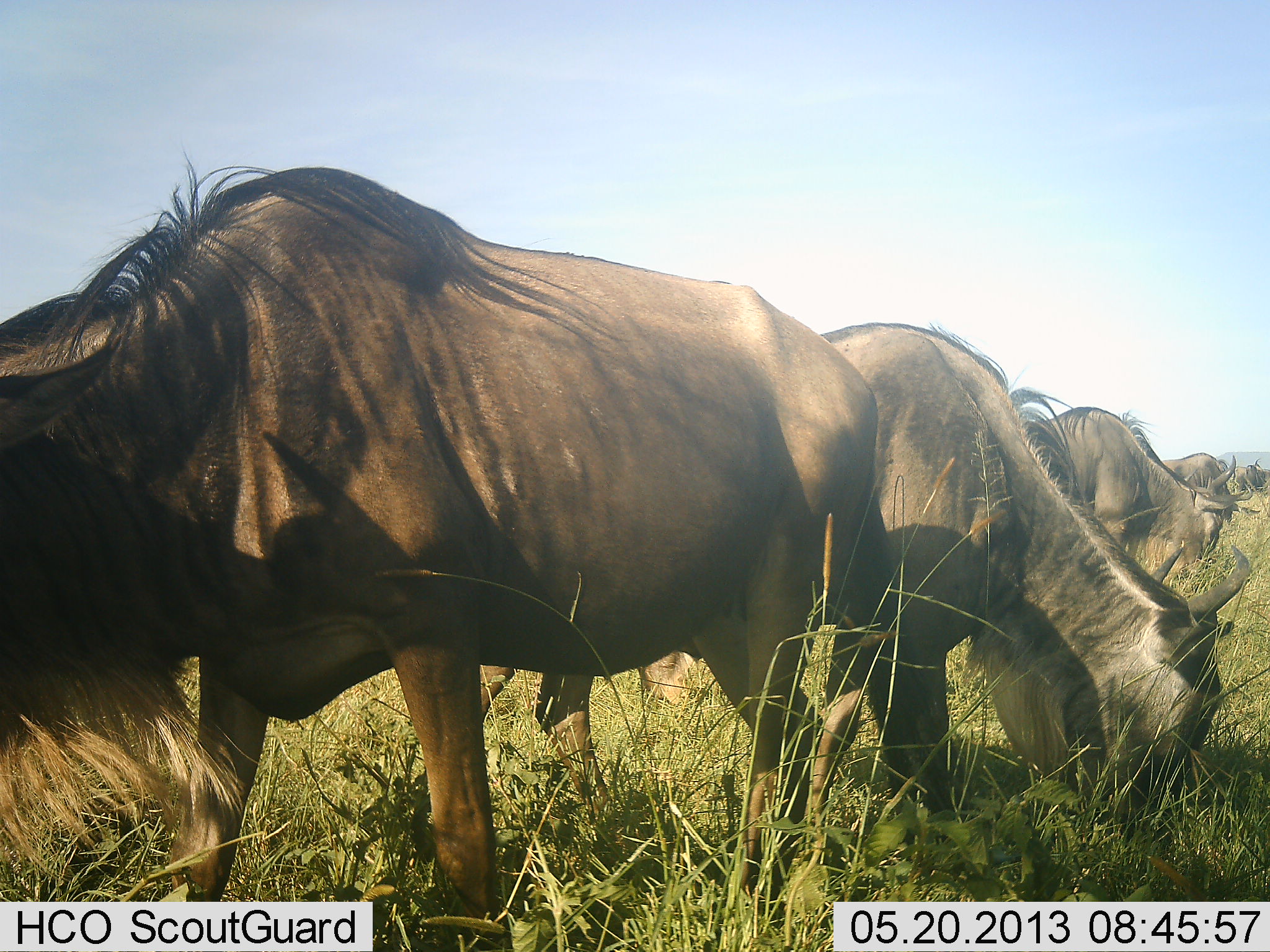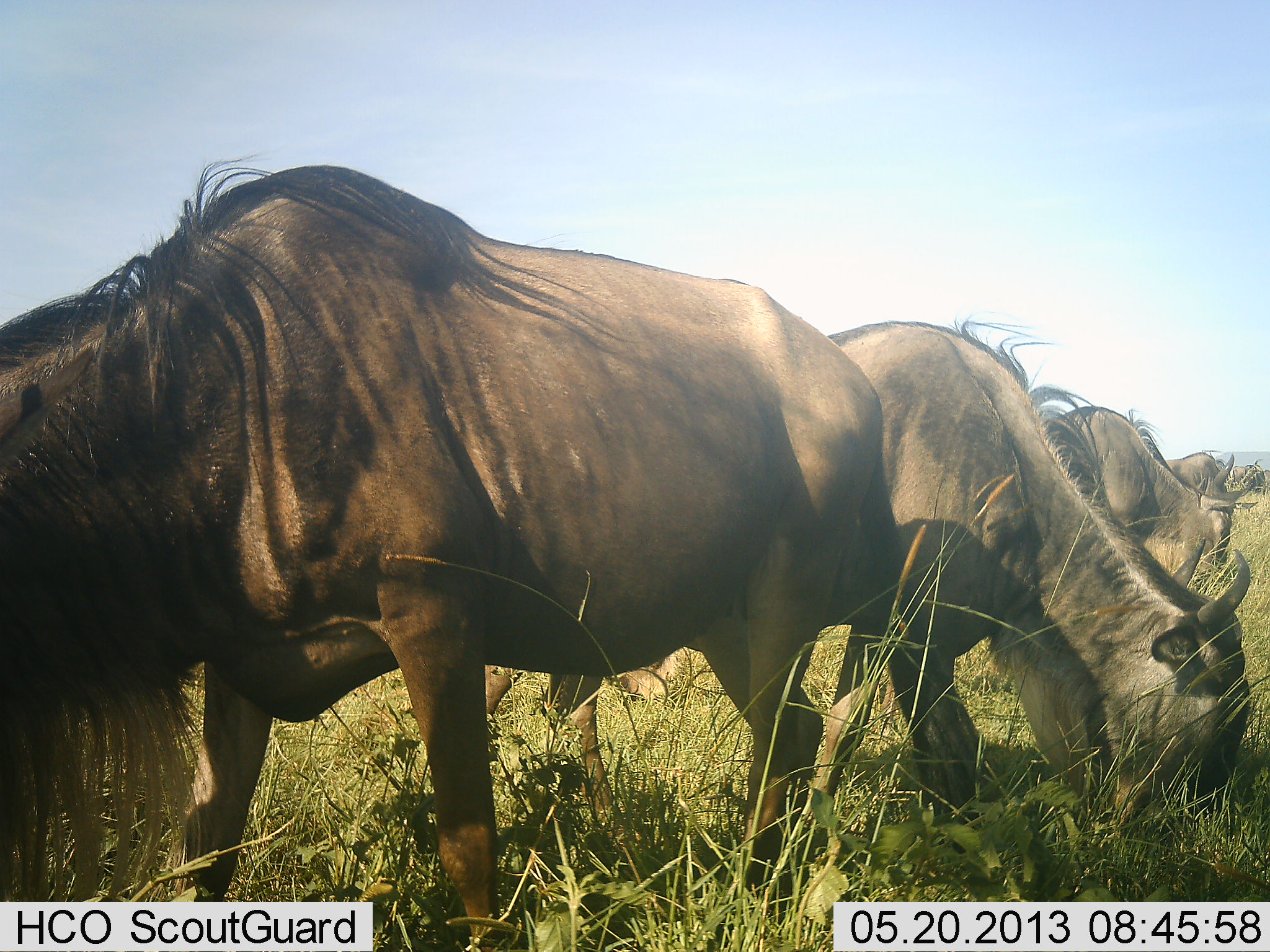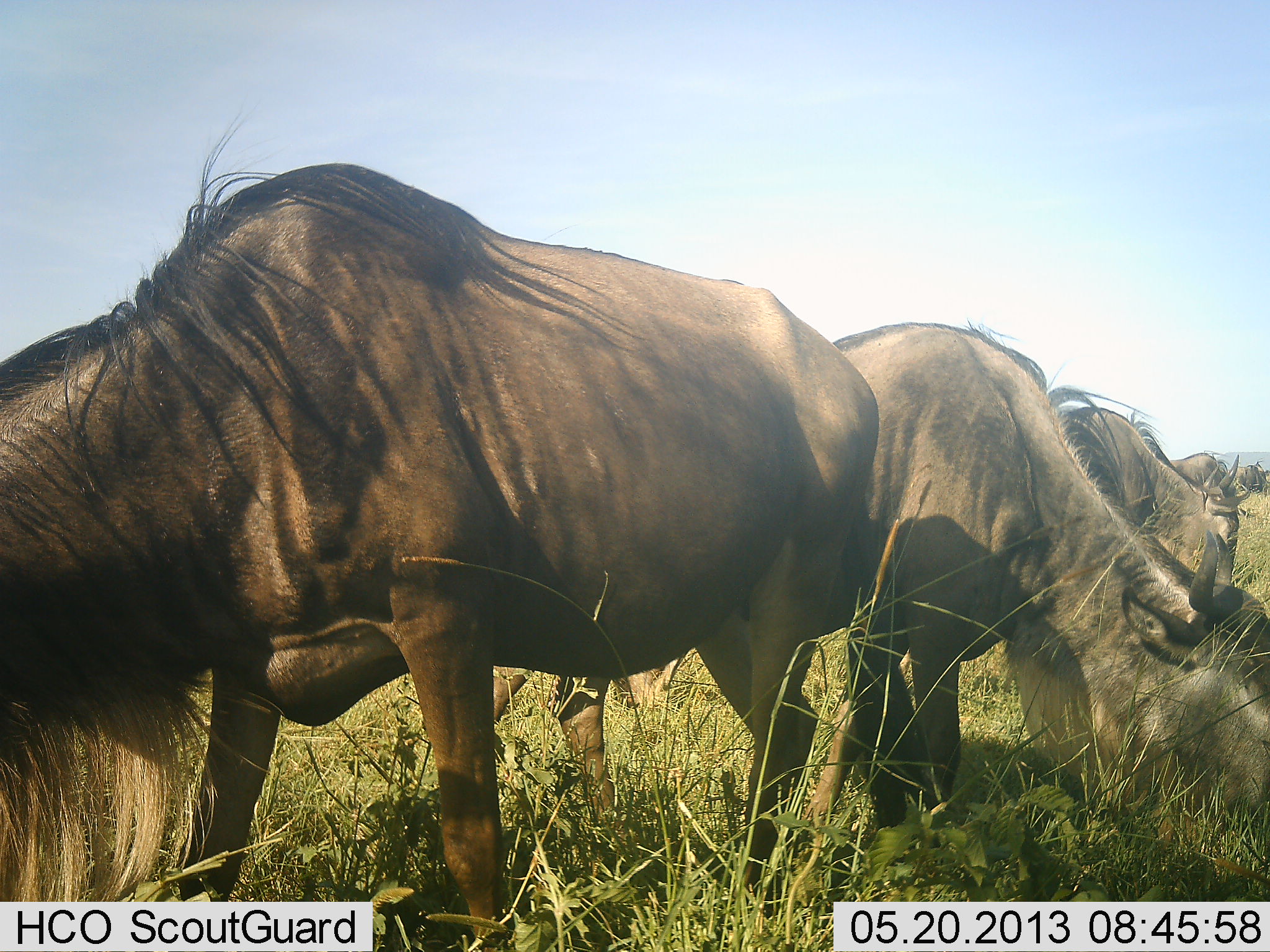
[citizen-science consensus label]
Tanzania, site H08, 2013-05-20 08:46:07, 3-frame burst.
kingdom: Animalia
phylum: Chordata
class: Mammalia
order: Artiodactyla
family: Bovidae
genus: Connochaetes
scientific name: Connochaetes taurinus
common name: blue wildebeest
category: wildebeest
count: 4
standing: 25%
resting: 0%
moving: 0%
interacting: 0%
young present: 0%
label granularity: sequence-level